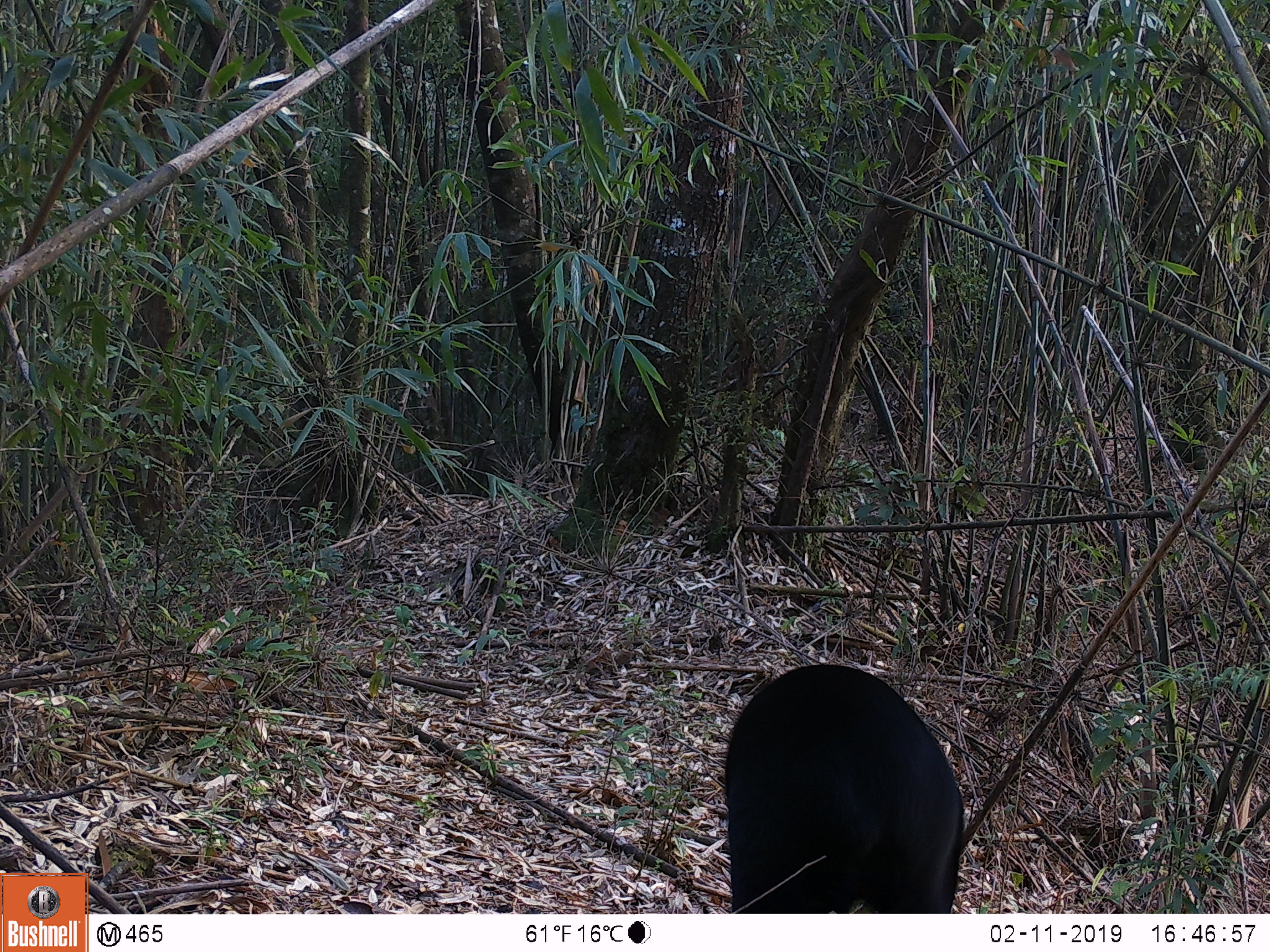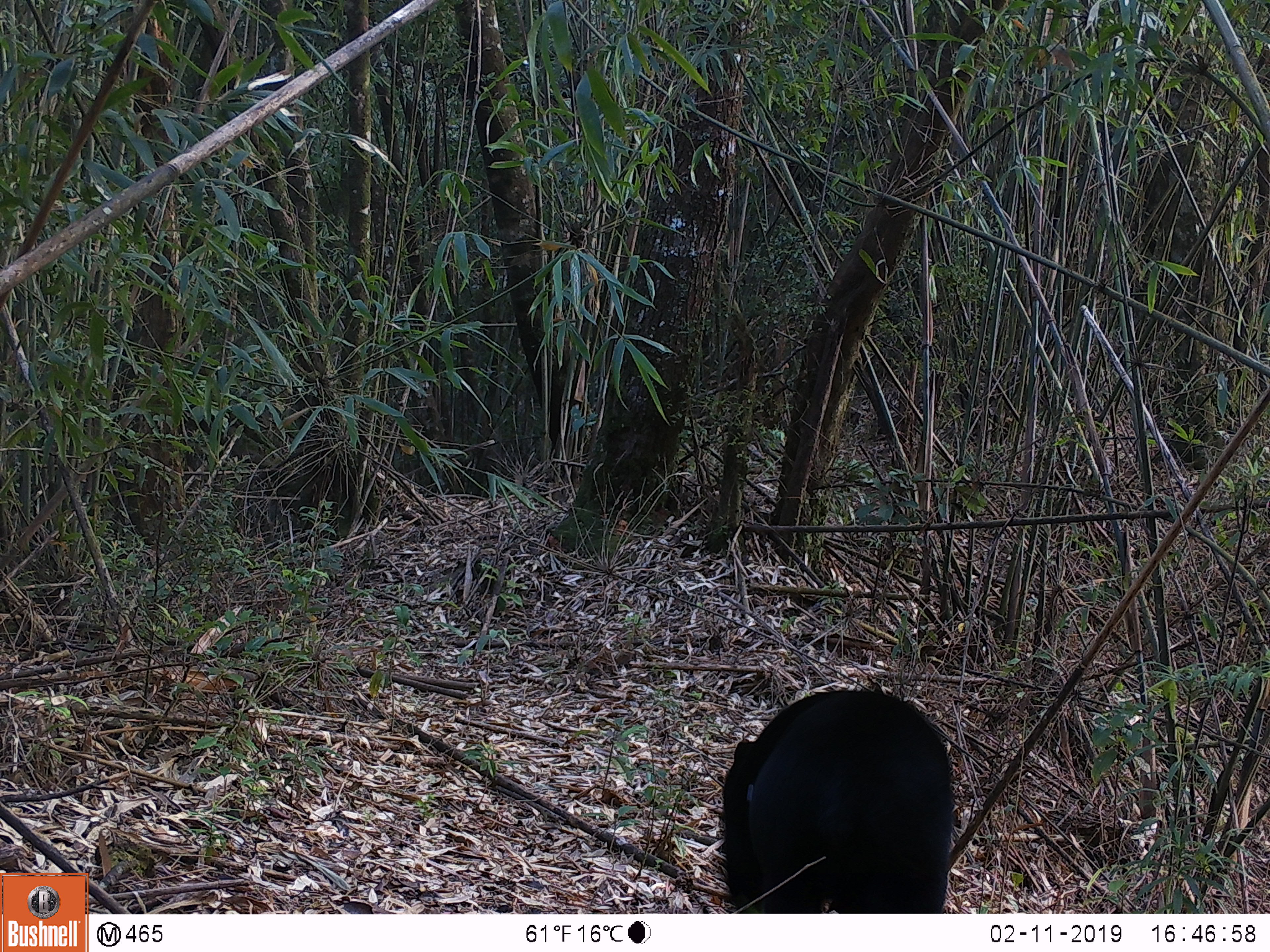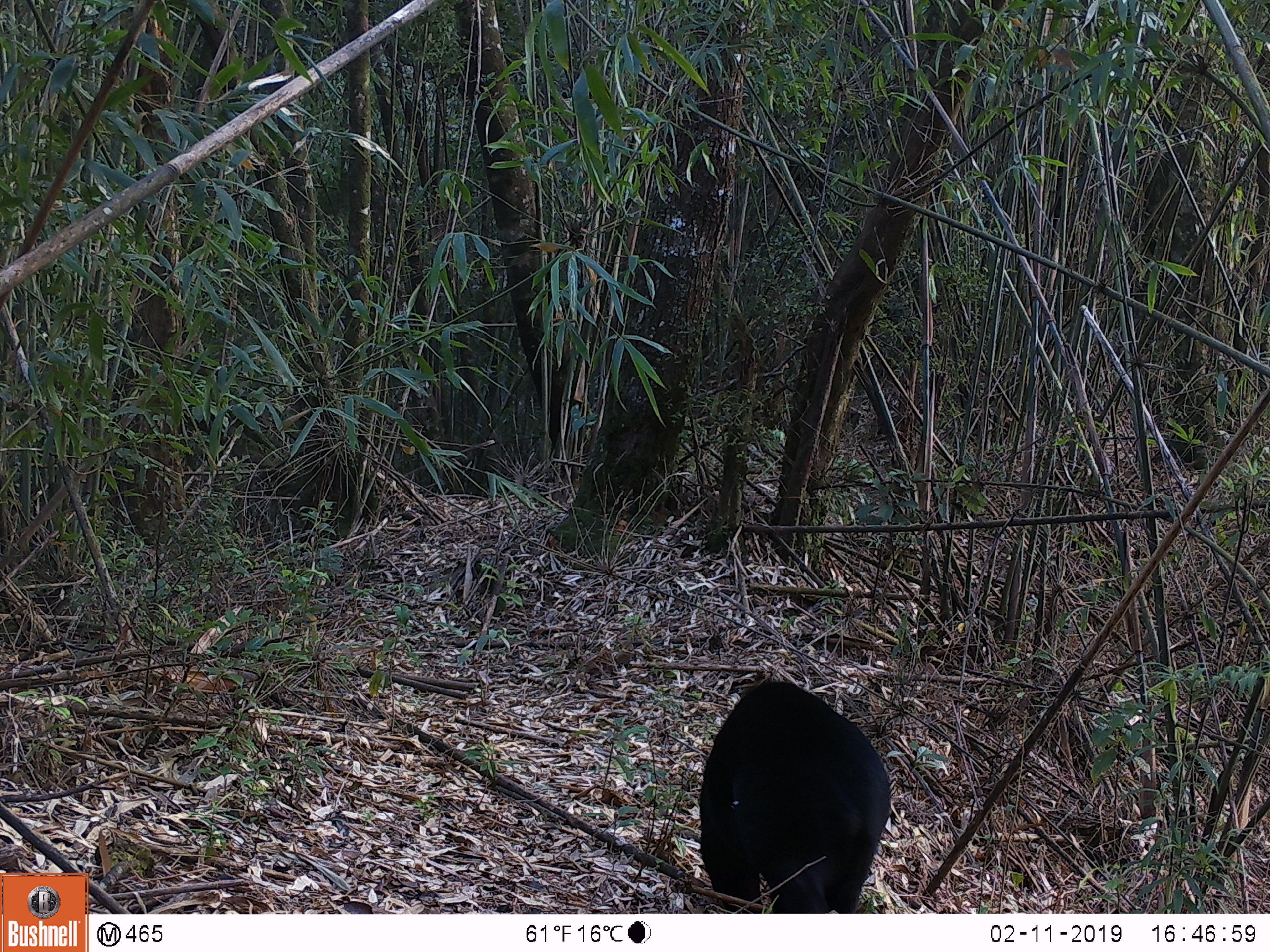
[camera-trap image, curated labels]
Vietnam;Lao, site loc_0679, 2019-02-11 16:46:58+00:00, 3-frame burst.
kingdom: Animalia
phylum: Chordata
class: Mammalia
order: Carnivora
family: Ursidae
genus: Helarctos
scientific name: Helarctos malayanus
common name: sun bear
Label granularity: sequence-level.